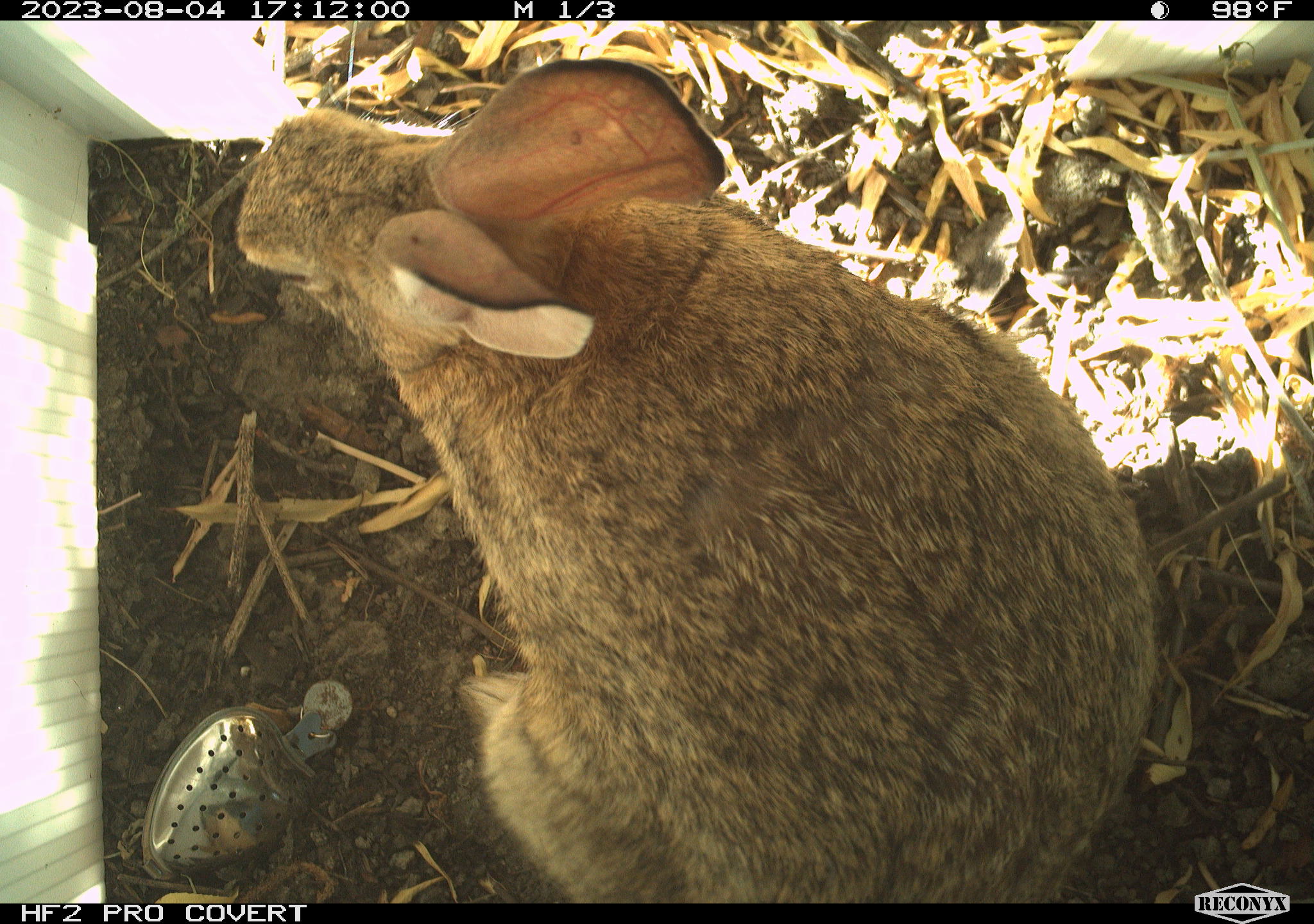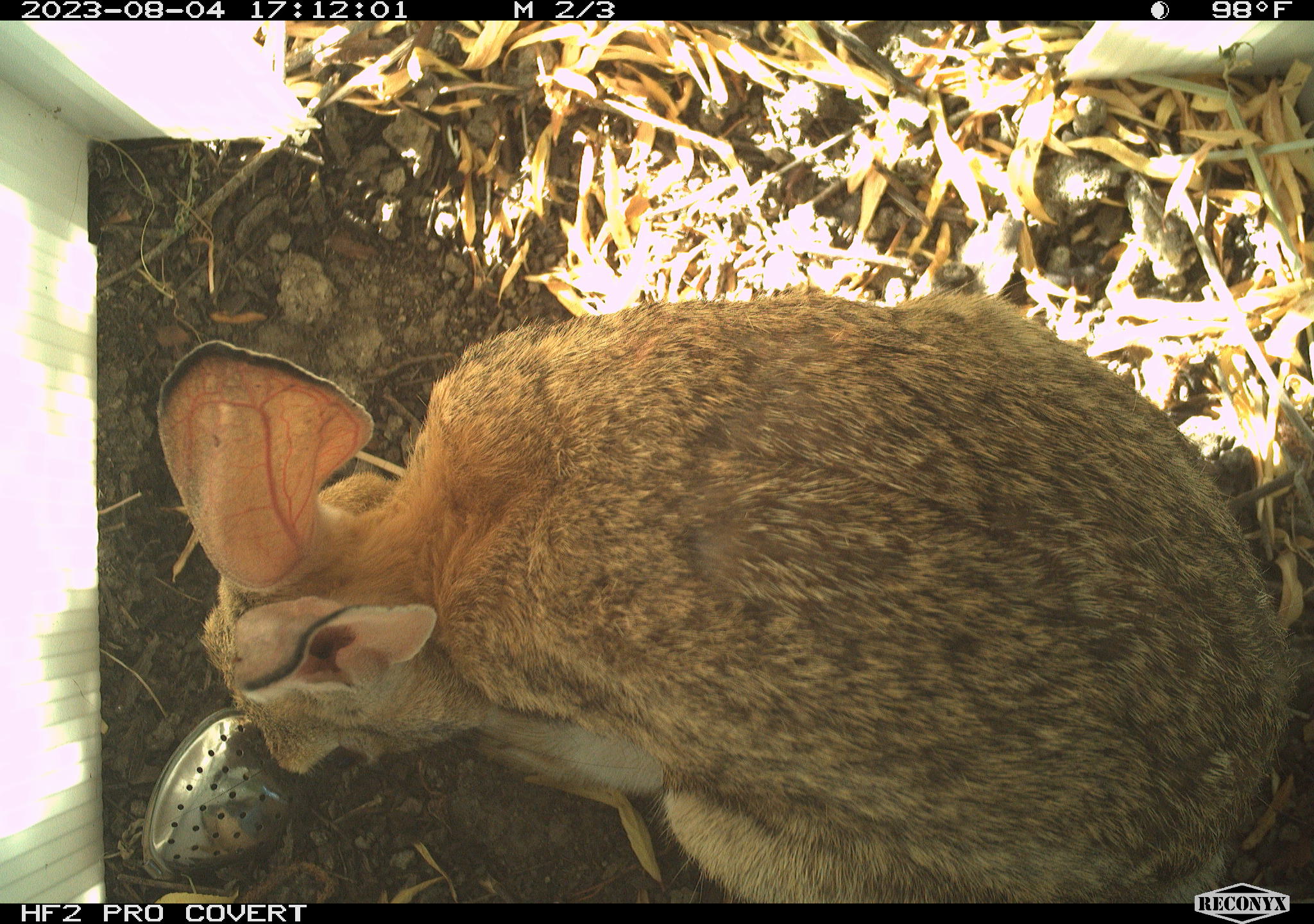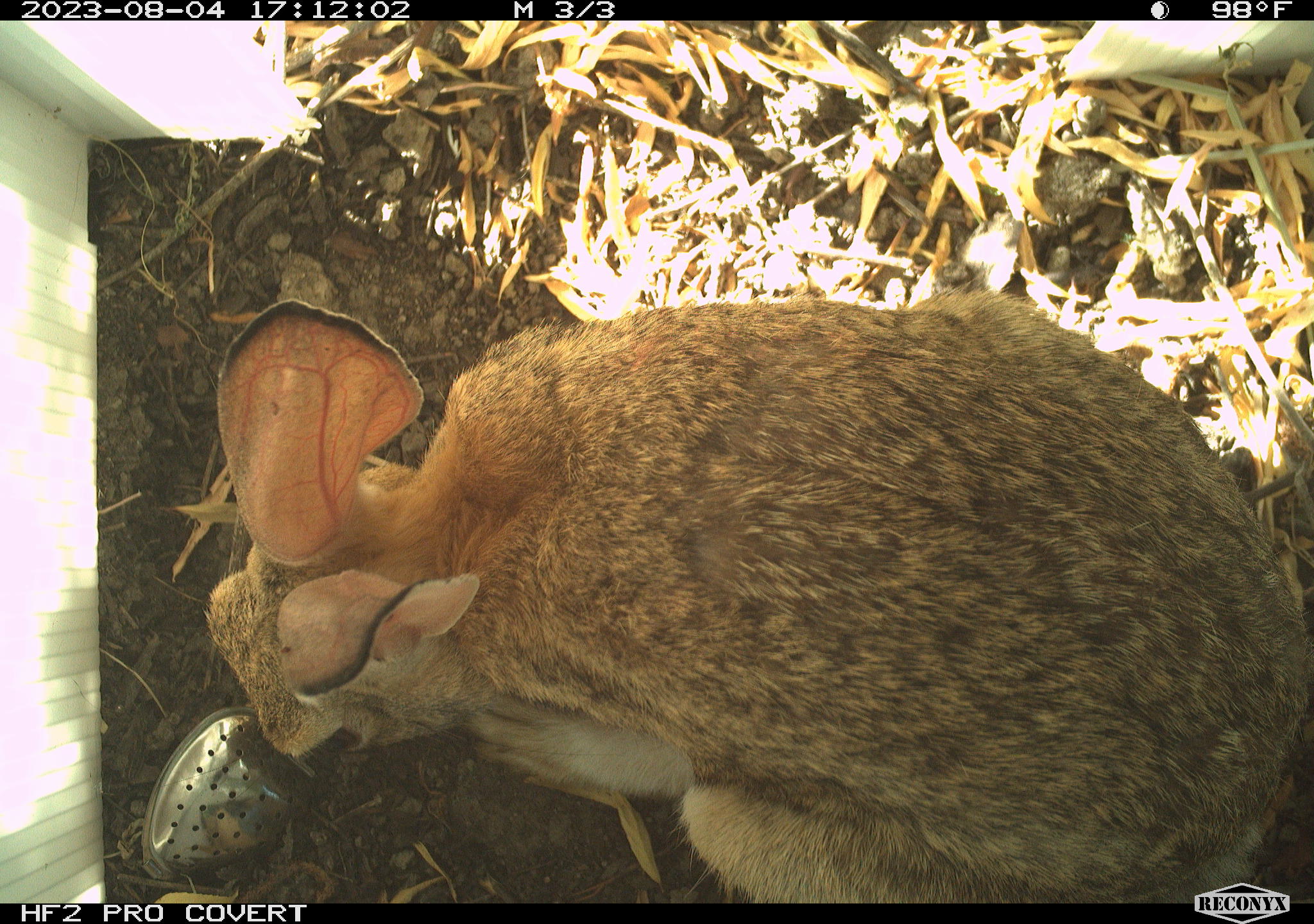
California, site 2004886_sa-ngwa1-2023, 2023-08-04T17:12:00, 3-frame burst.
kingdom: Animalia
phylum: Chordata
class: Mammalia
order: Lagomorpha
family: Leporidae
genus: Sylvilagus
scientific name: Sylvilagus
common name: cottontail rabbits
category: sylvilagus species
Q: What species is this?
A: Sylvilagus species (cottontail rabbits) (Sylvilagus).